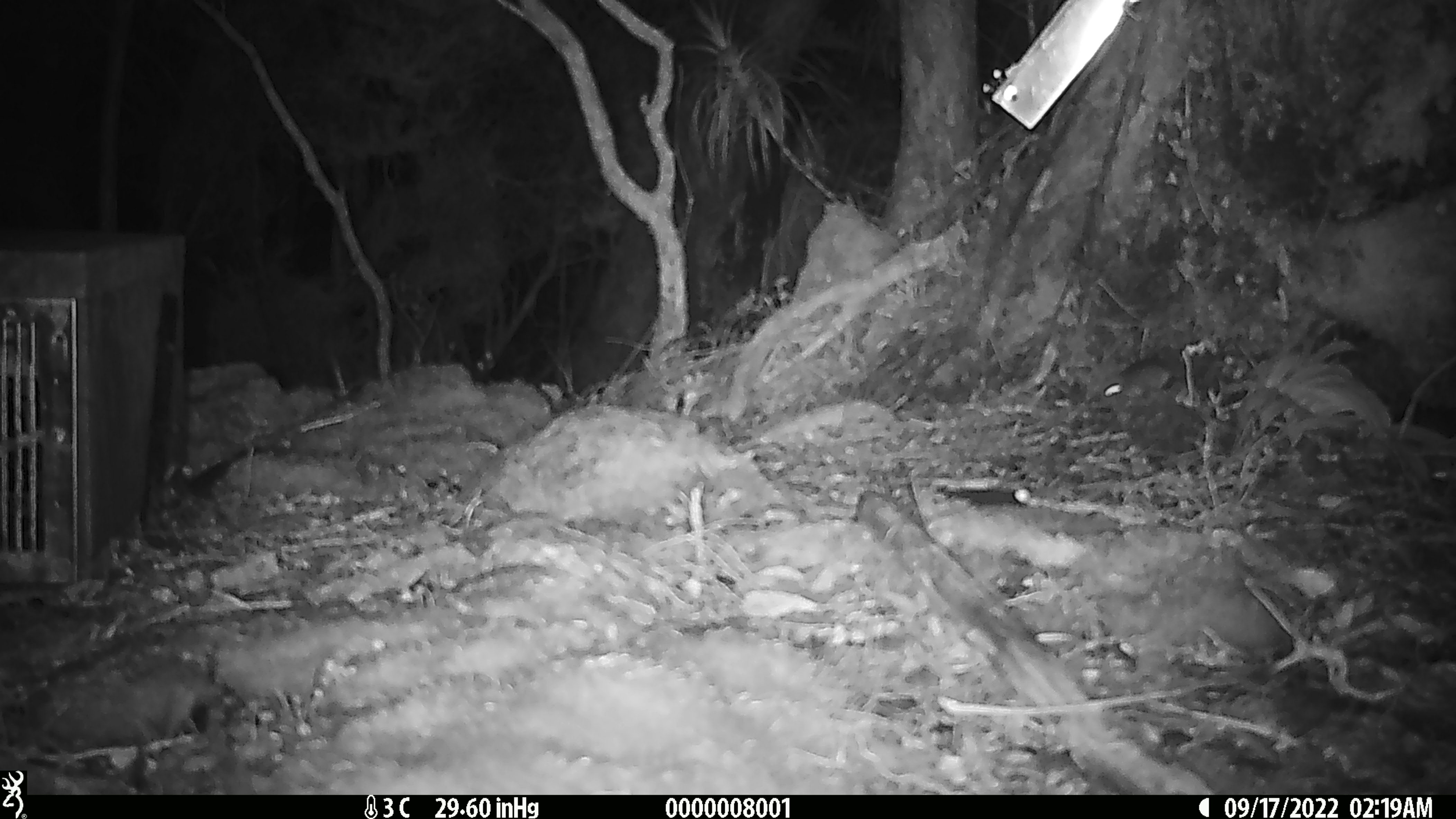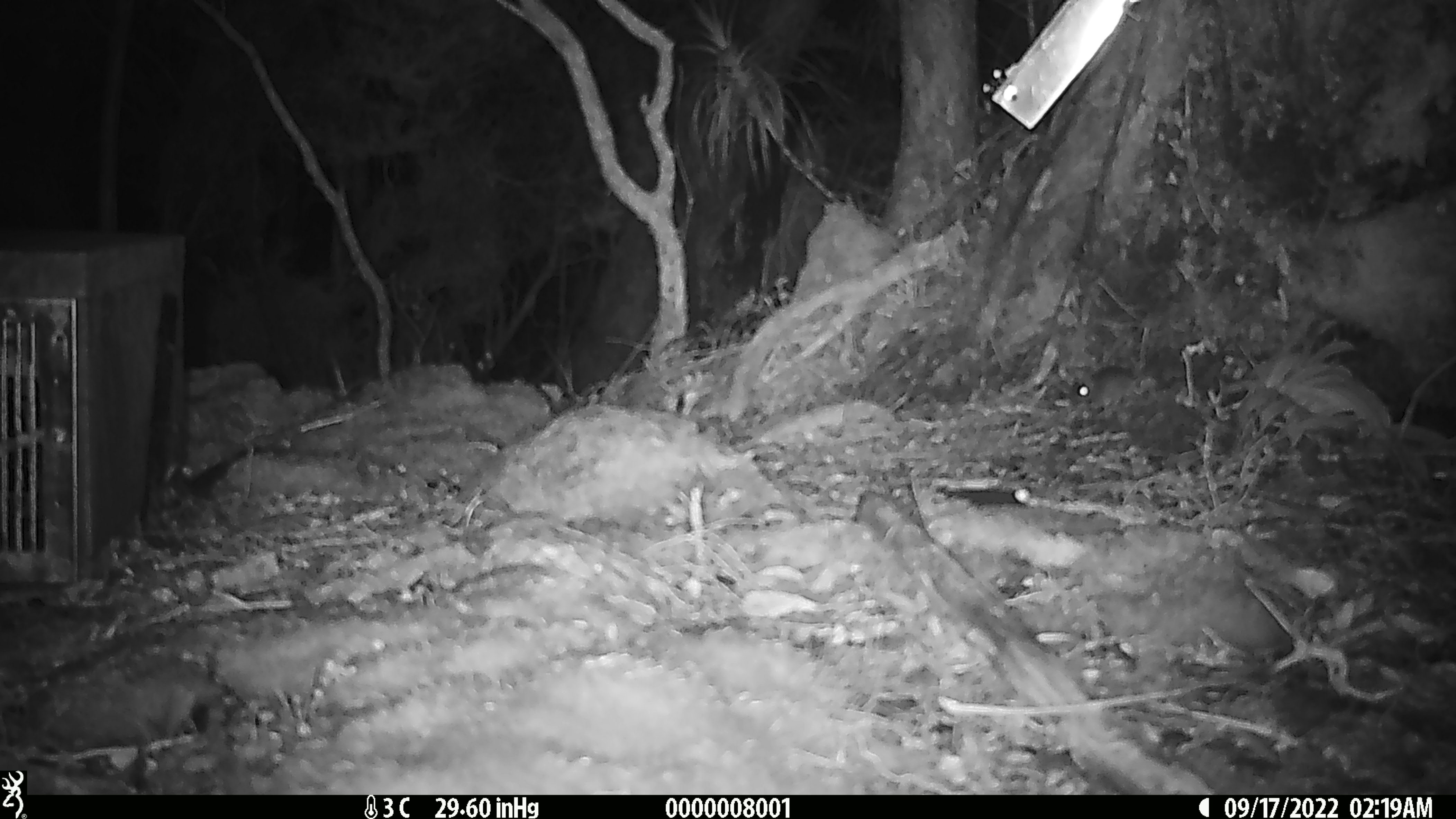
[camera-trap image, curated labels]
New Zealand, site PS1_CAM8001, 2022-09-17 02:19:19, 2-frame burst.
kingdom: Animalia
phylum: Chordata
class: Mammalia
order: Rodentia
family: Muridae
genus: Mus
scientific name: Mus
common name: mouse